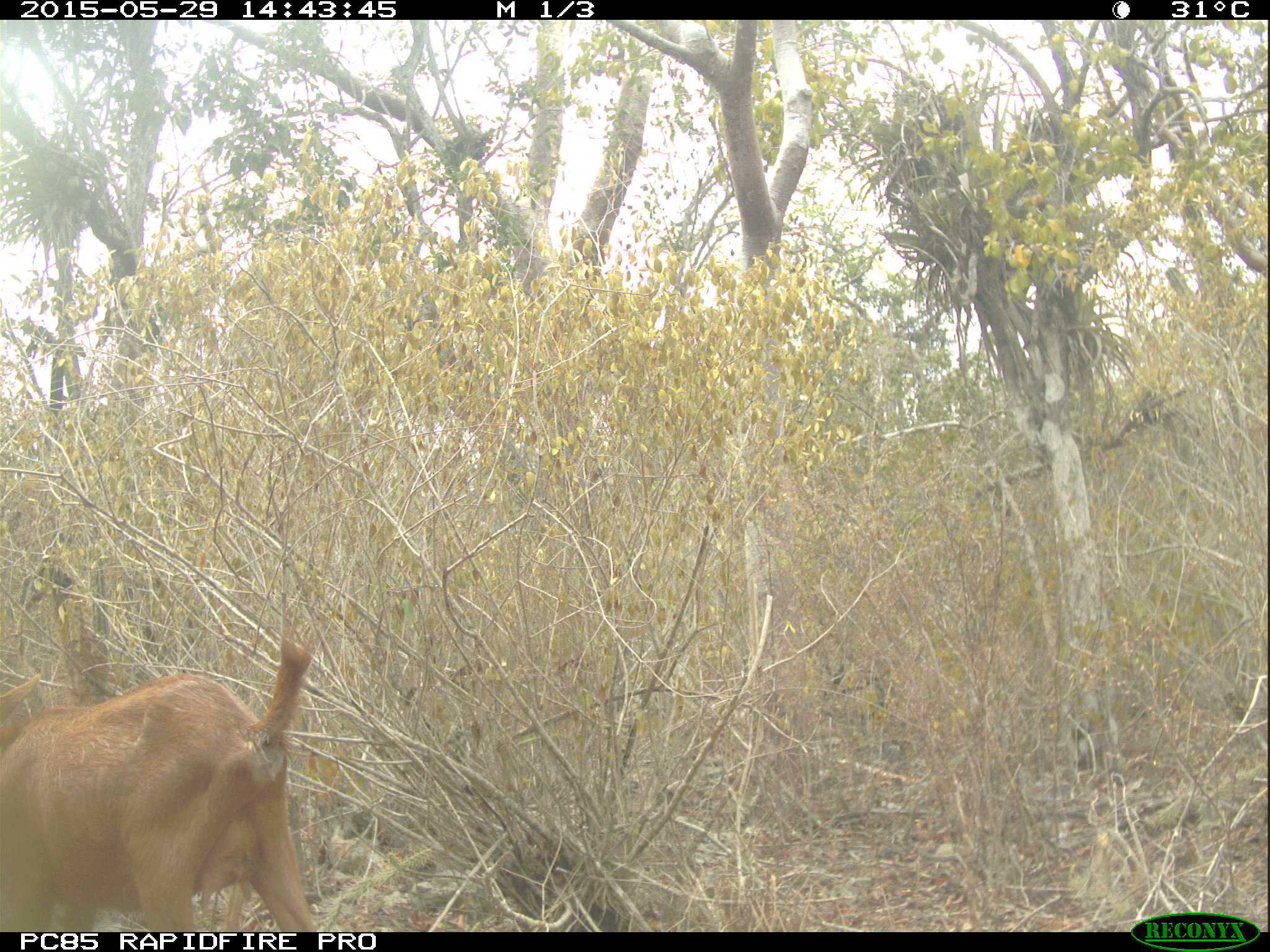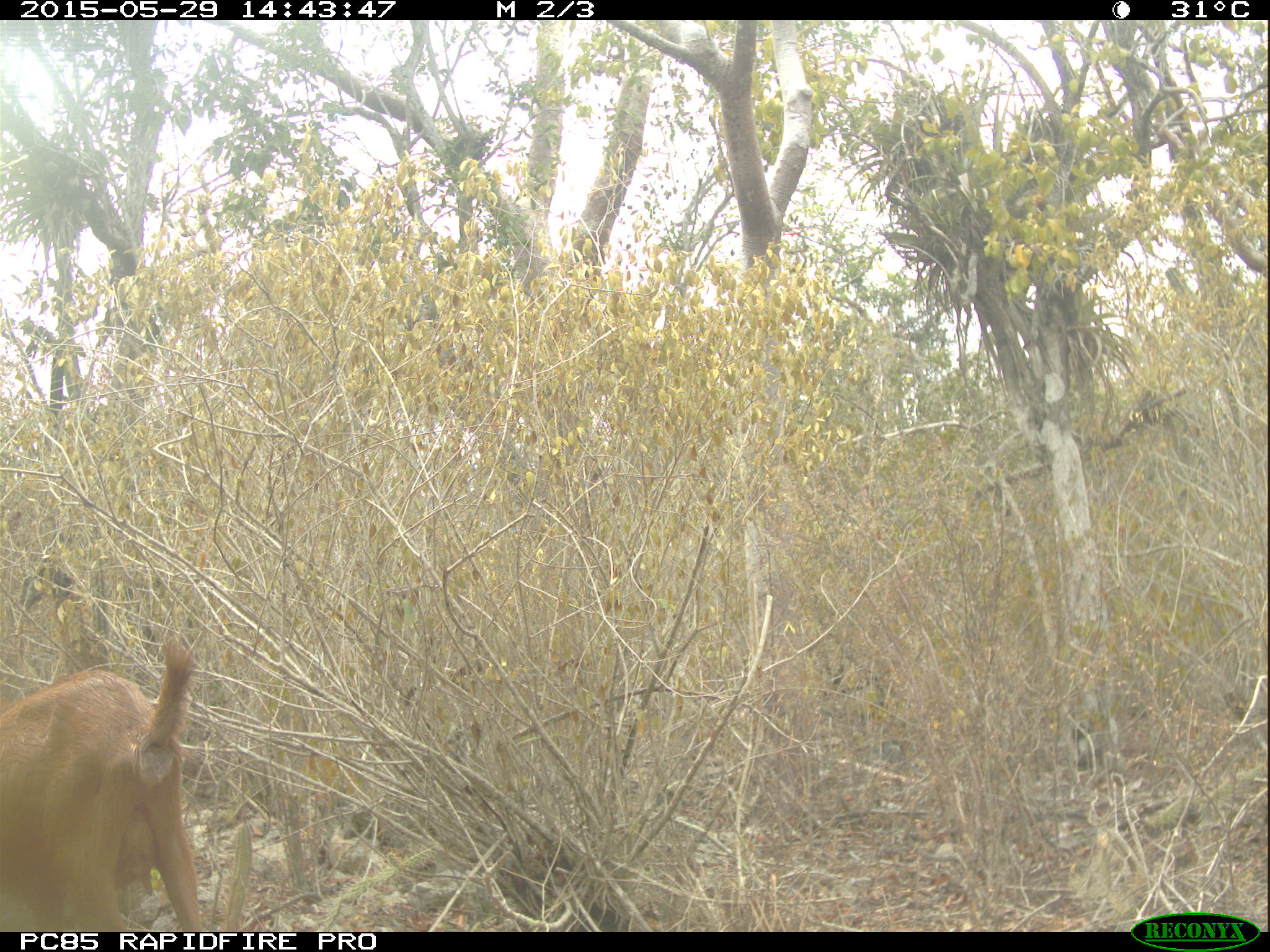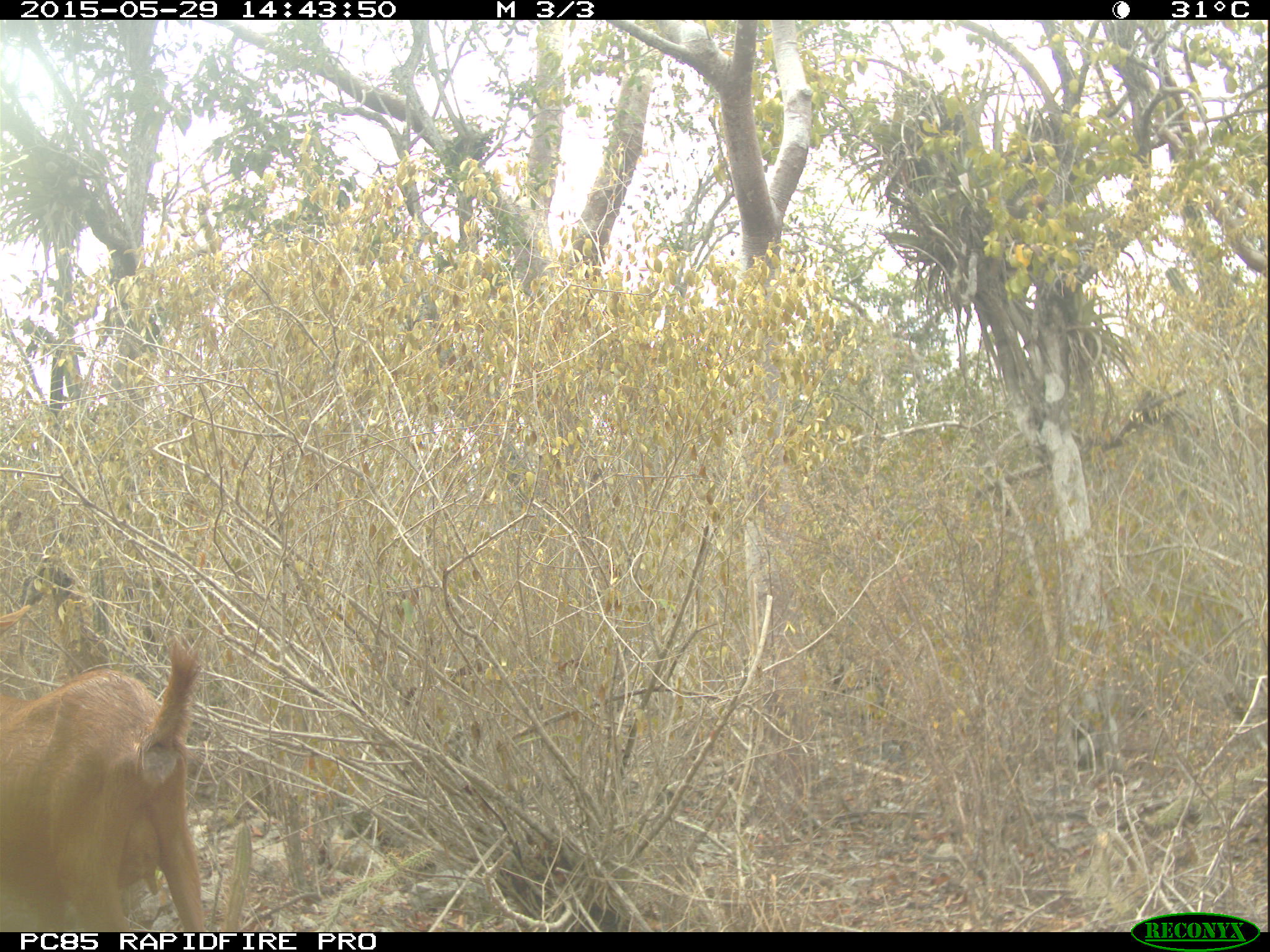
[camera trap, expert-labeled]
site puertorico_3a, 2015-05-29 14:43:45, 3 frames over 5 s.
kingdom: Animalia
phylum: Chordata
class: Mammalia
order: Artiodactyla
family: Bovidae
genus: Capra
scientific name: Capra hircus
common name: goat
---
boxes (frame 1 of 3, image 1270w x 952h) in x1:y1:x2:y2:
goat: 0:633:321:935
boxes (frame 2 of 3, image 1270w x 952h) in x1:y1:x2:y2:
goat: 0:640:200:933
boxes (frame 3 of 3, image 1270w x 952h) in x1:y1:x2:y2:
goat: 0:602:225:931